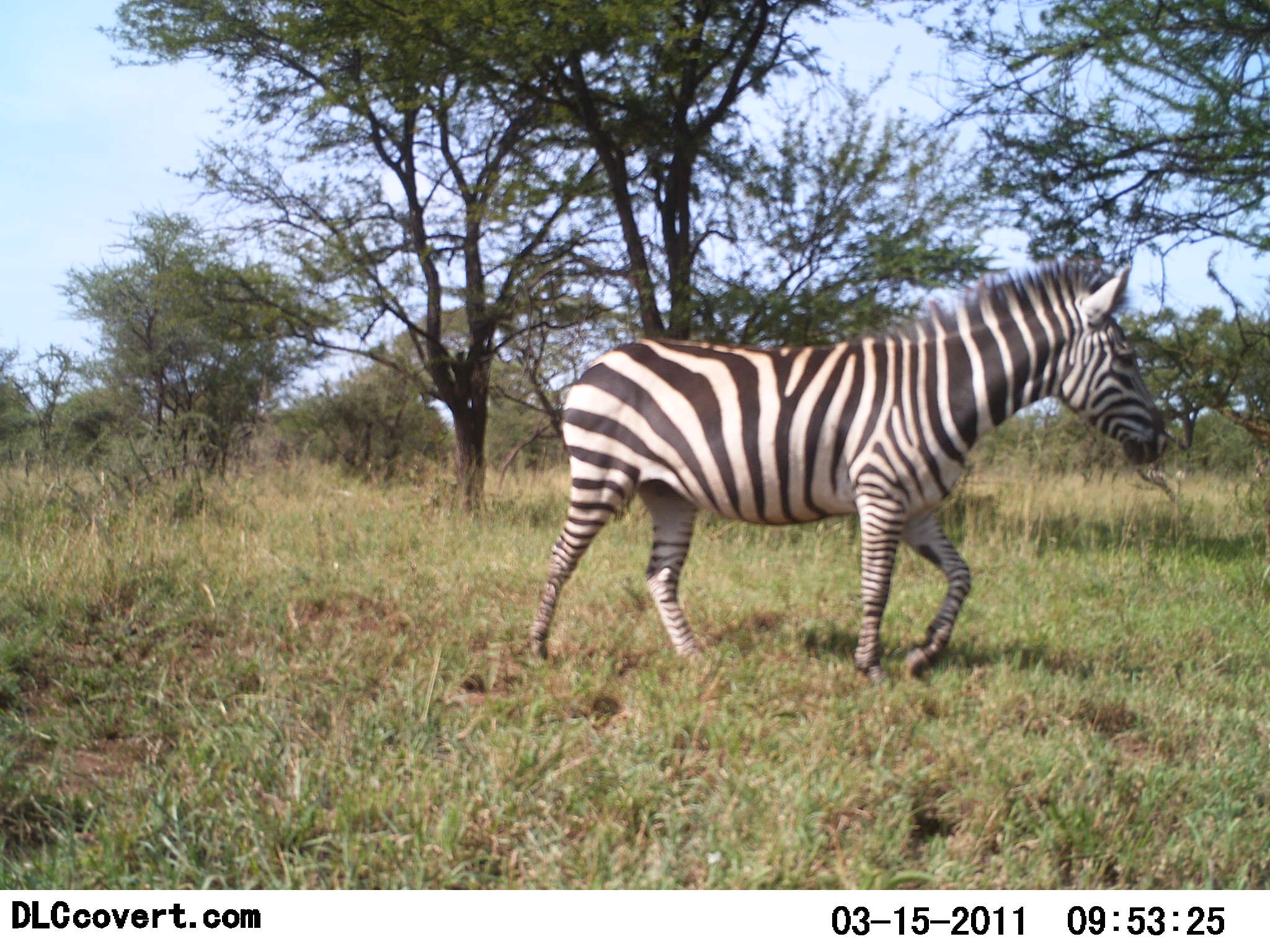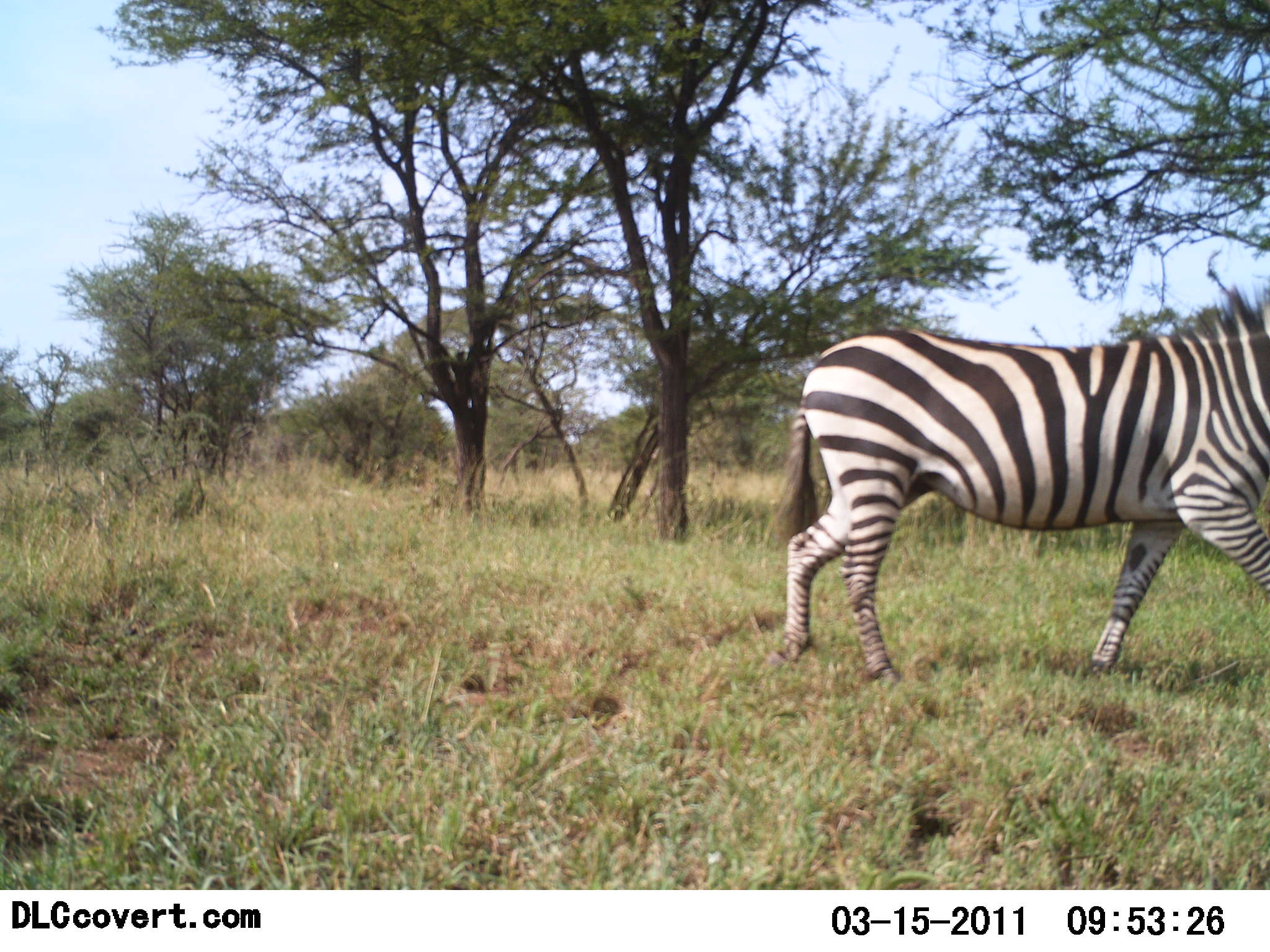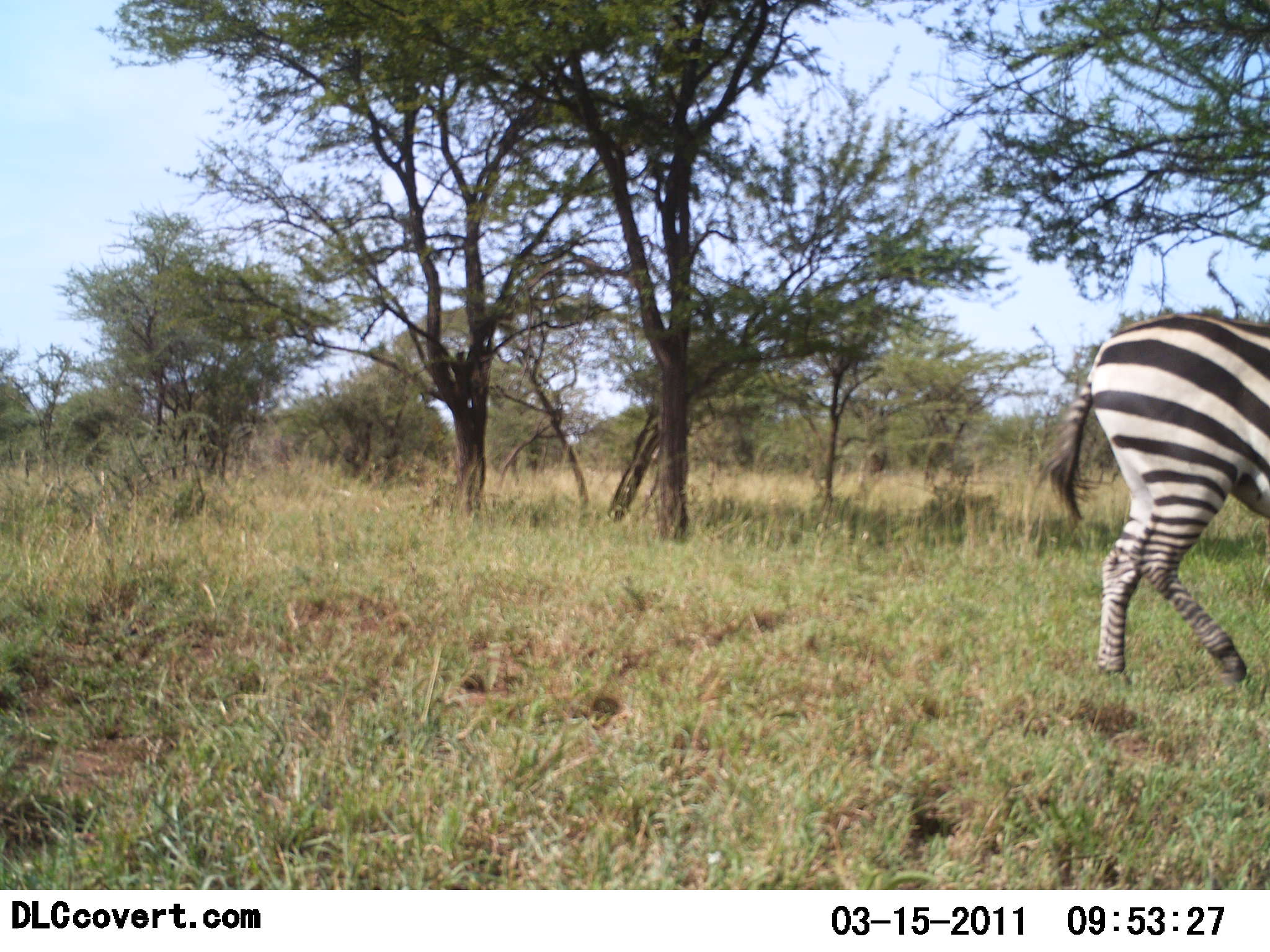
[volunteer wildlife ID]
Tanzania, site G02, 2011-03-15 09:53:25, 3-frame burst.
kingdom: Animalia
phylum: Chordata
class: Mammalia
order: Perissodactyla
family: Equidae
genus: Equus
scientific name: Equus quagga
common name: plains zebra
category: zebra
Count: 1.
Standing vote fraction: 0%.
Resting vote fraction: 0%.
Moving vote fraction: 100%.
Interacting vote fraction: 0%.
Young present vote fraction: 0%.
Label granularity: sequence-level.